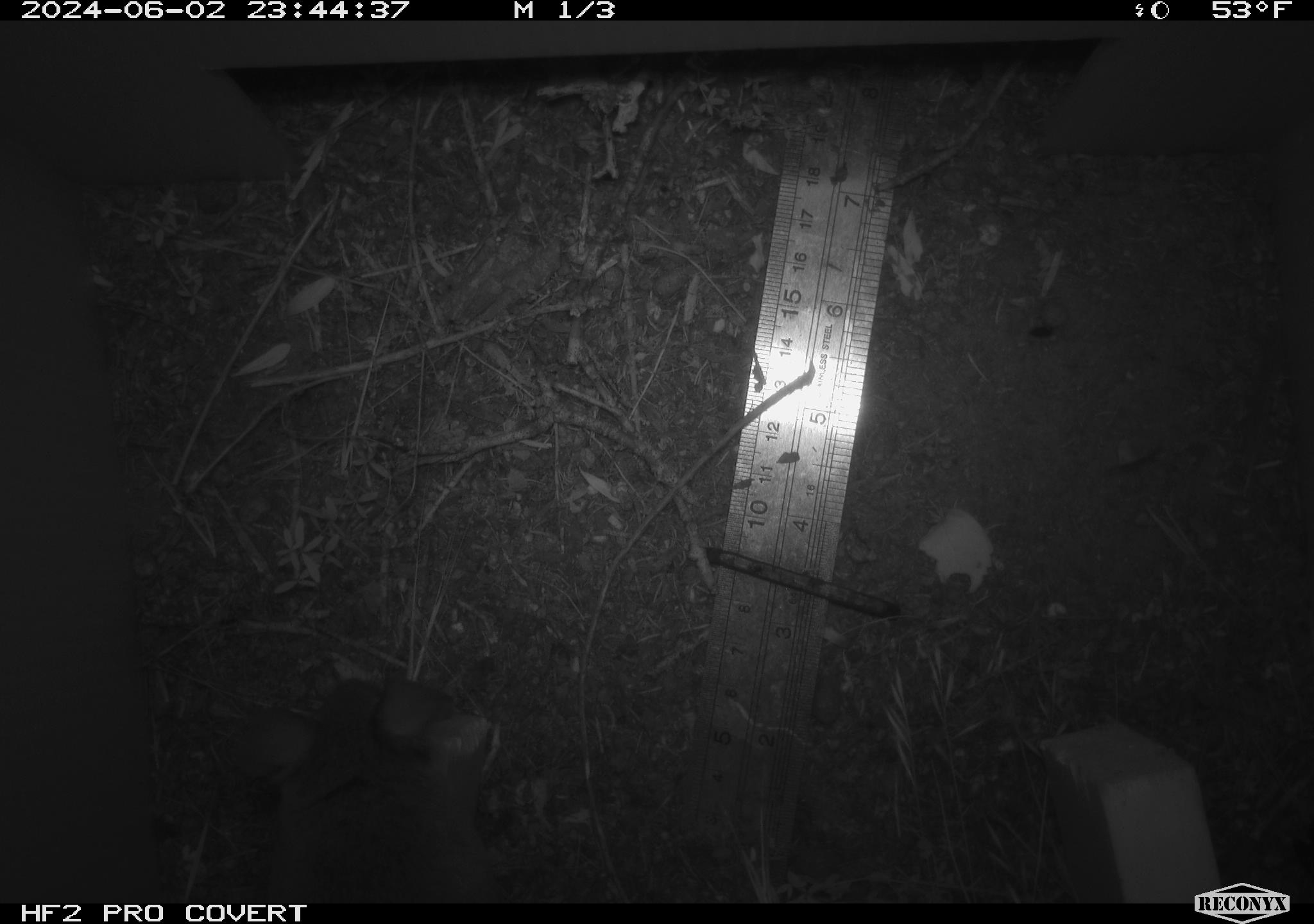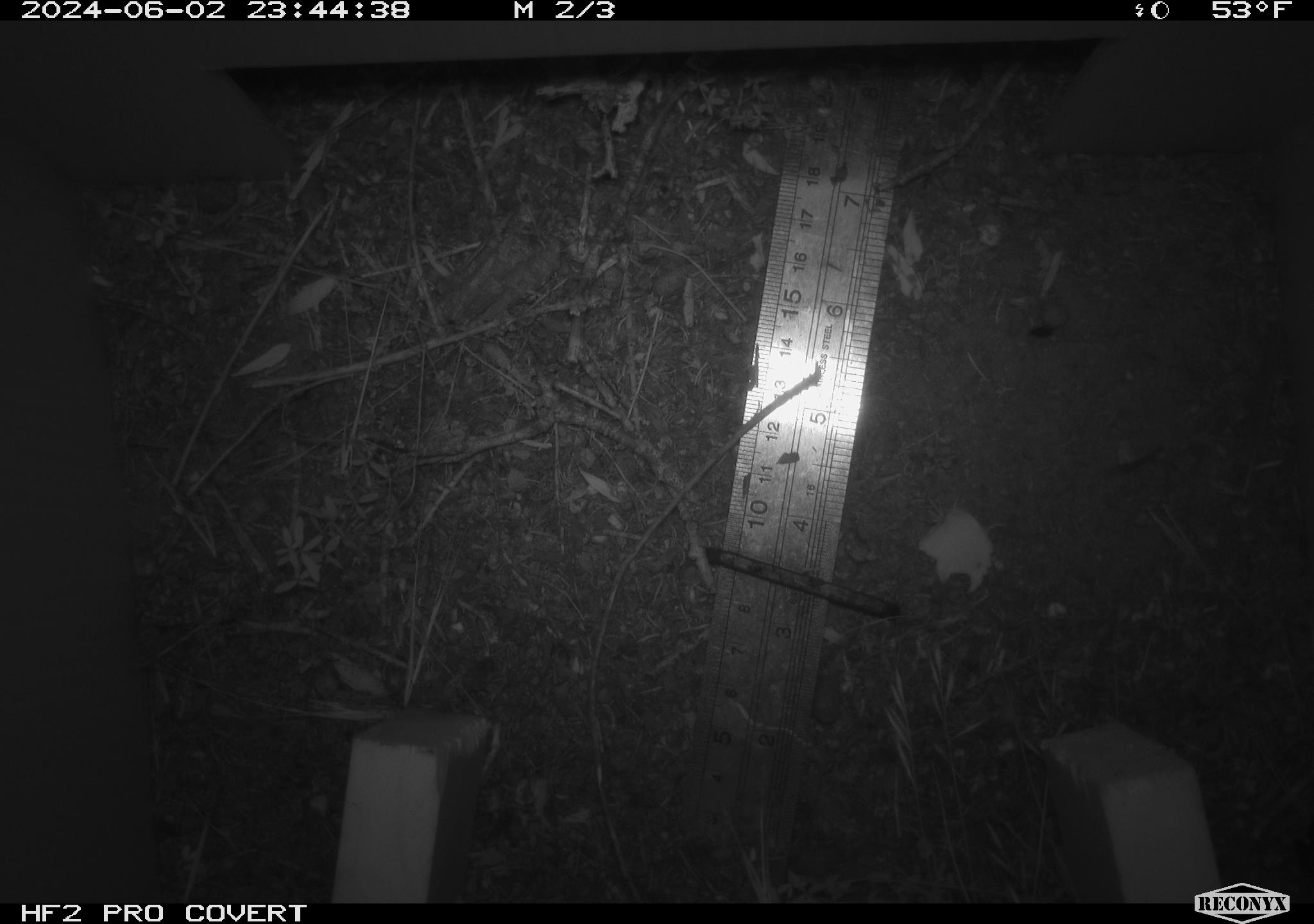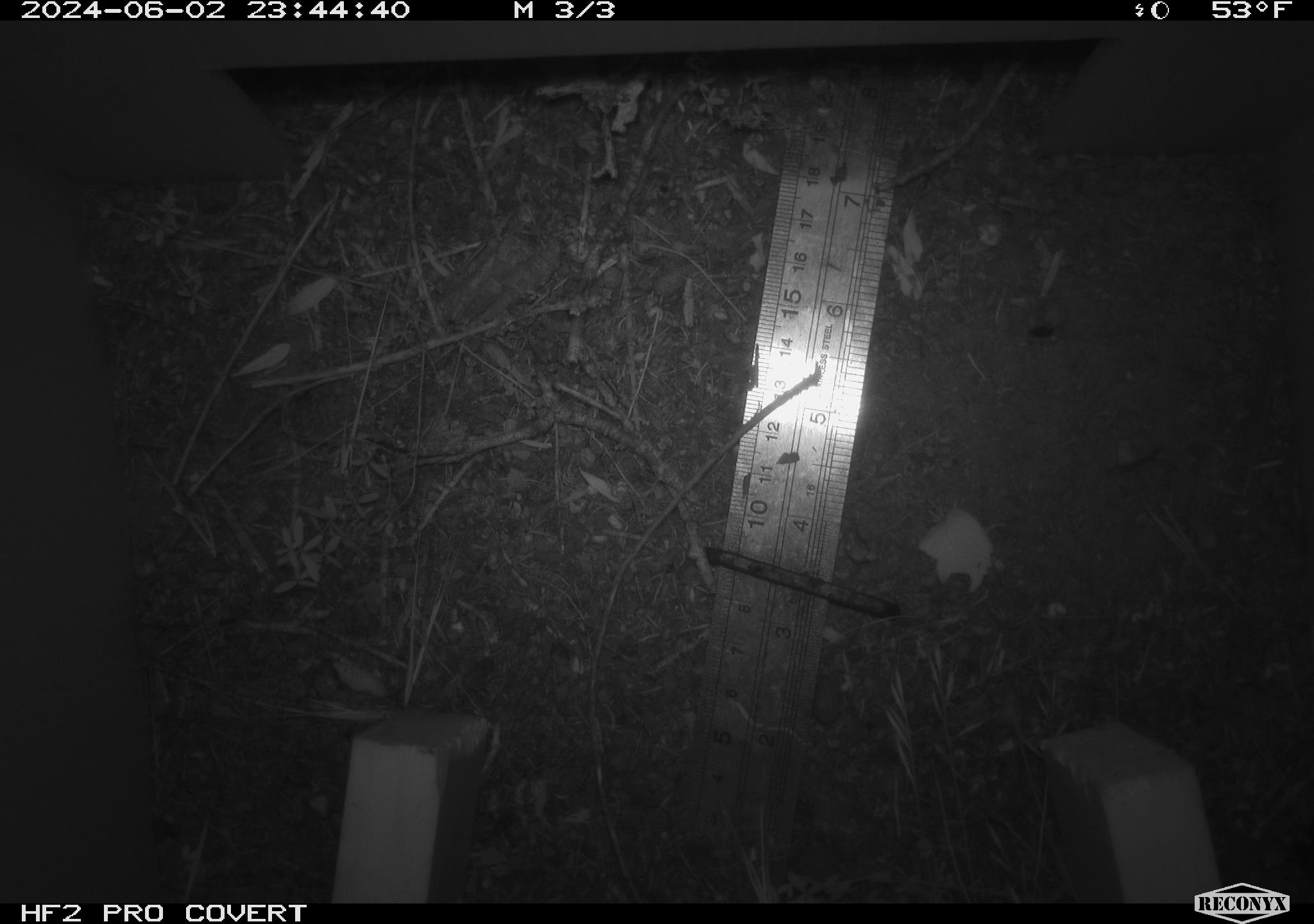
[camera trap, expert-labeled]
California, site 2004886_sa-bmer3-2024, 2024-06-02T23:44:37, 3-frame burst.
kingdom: Animalia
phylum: Chordata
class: Mammalia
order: Rodentia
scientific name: Rodentia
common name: mouse species